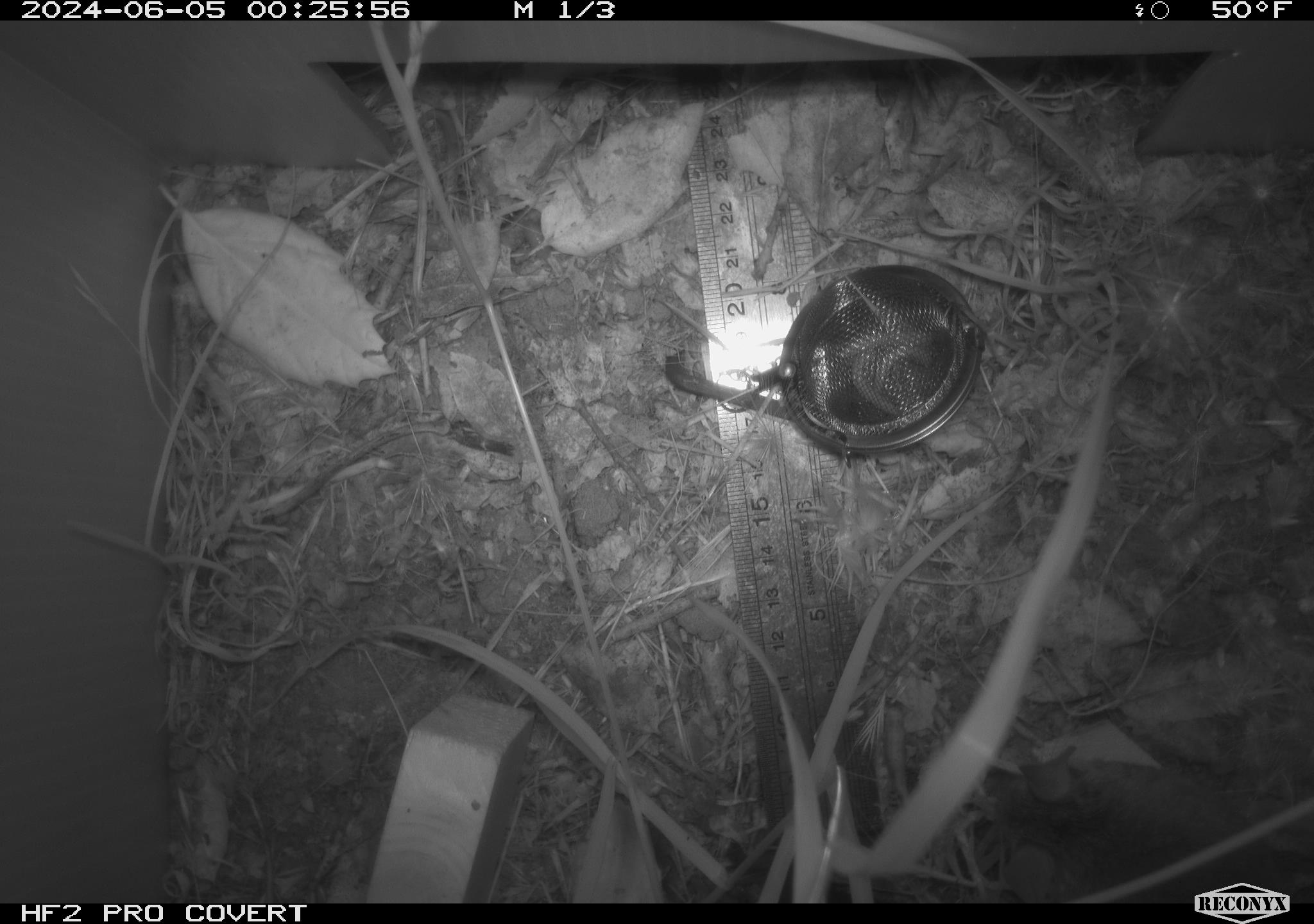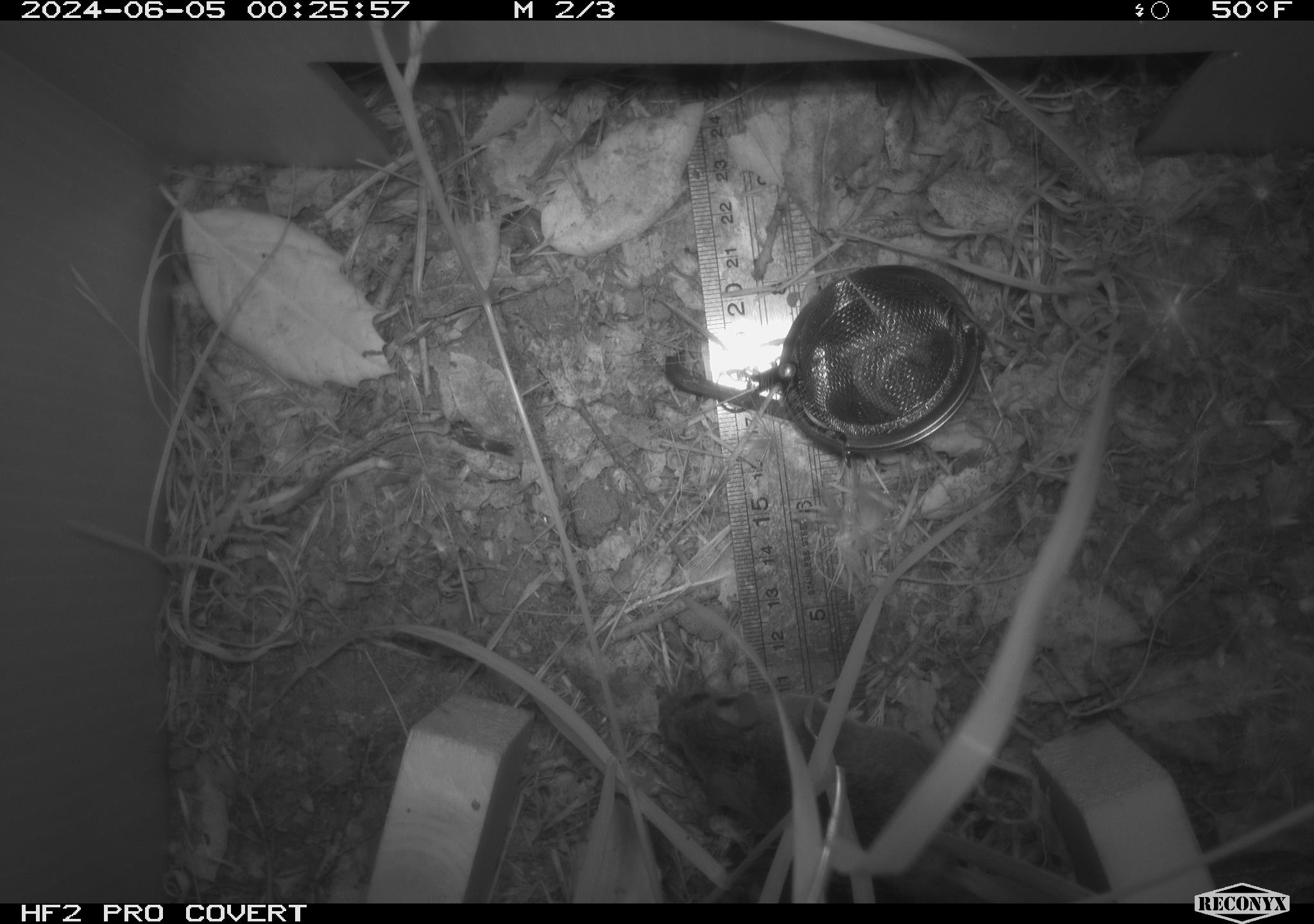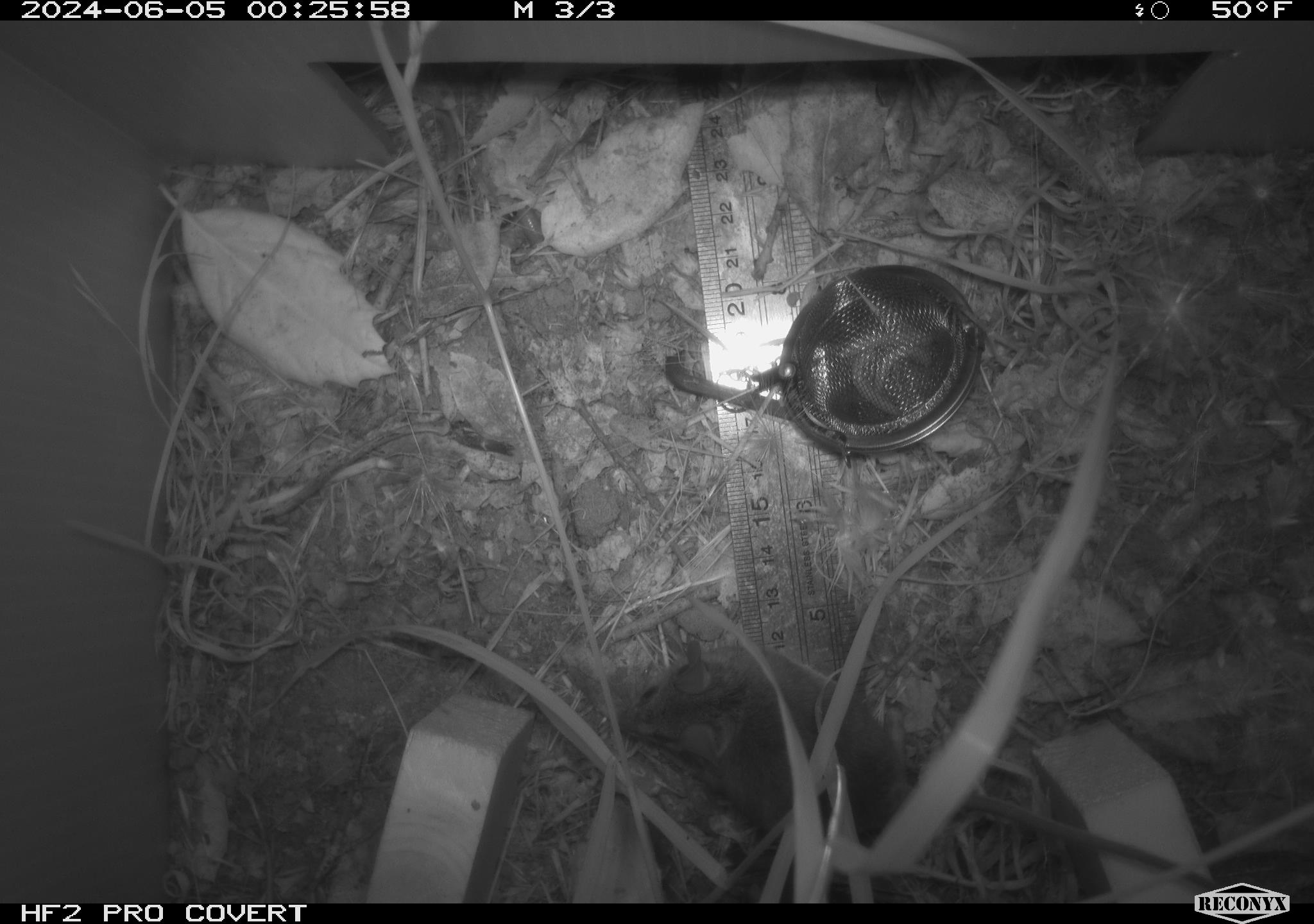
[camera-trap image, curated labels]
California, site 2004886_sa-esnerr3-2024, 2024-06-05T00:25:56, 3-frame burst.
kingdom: Animalia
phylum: Chordata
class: Mammalia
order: Rodentia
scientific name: Rodentia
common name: rodent